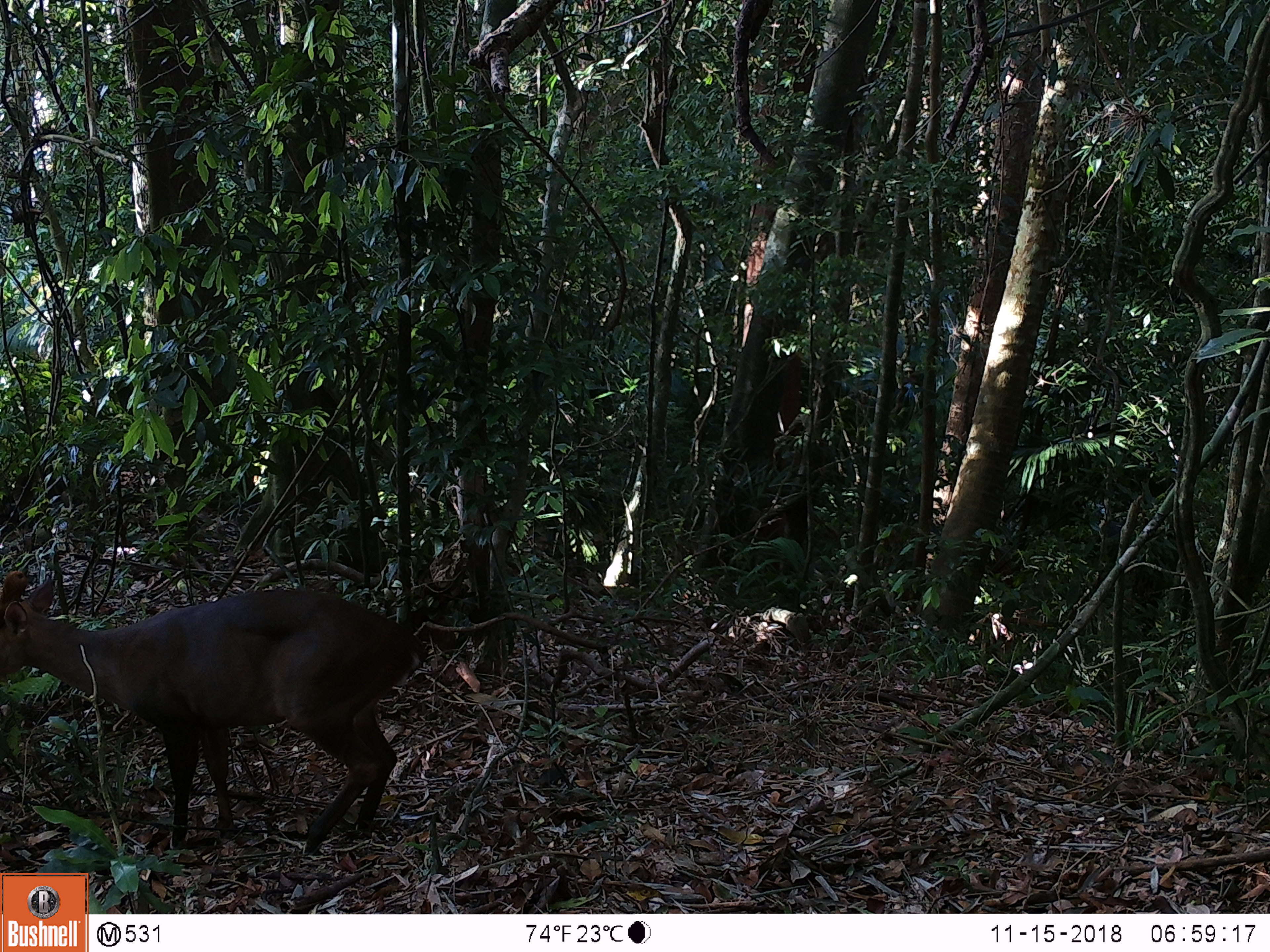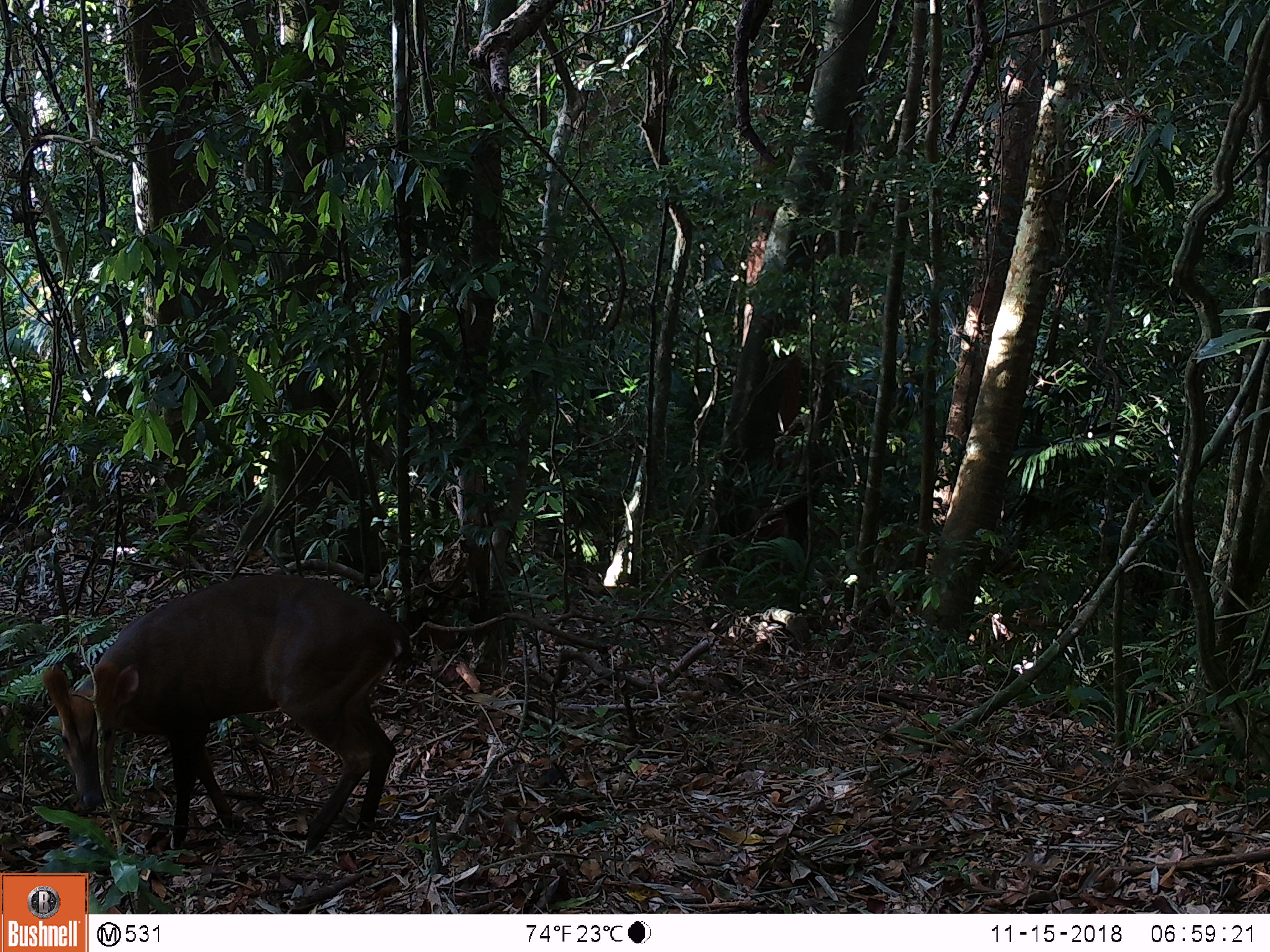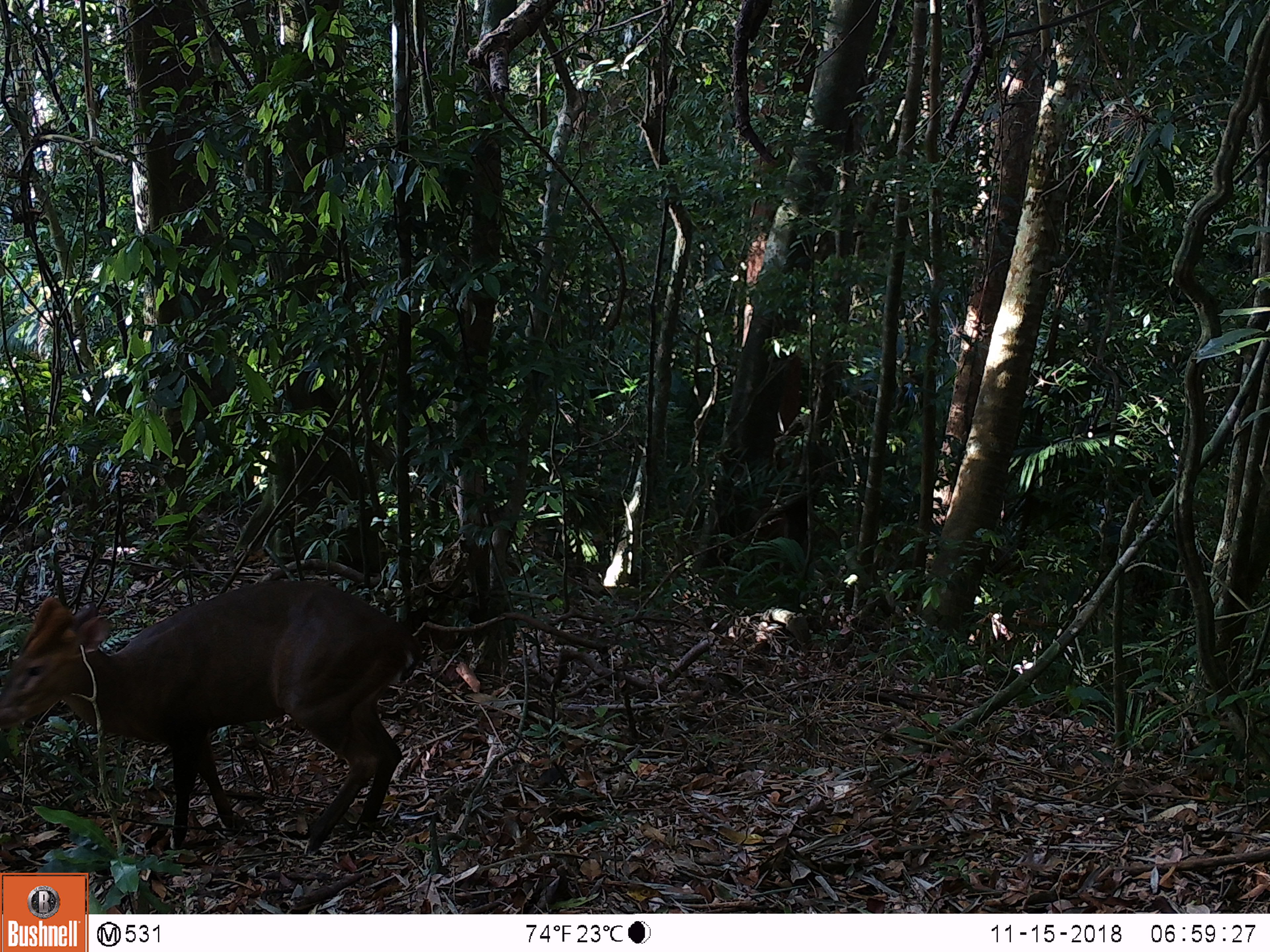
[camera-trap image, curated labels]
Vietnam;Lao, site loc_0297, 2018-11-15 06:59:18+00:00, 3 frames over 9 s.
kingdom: Animalia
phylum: Chordata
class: Mammalia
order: Artiodactyla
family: Cervidae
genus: Muntiacus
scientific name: Muntiacus vuquangensis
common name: large-antlered muntjac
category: large antlered muntjac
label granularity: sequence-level